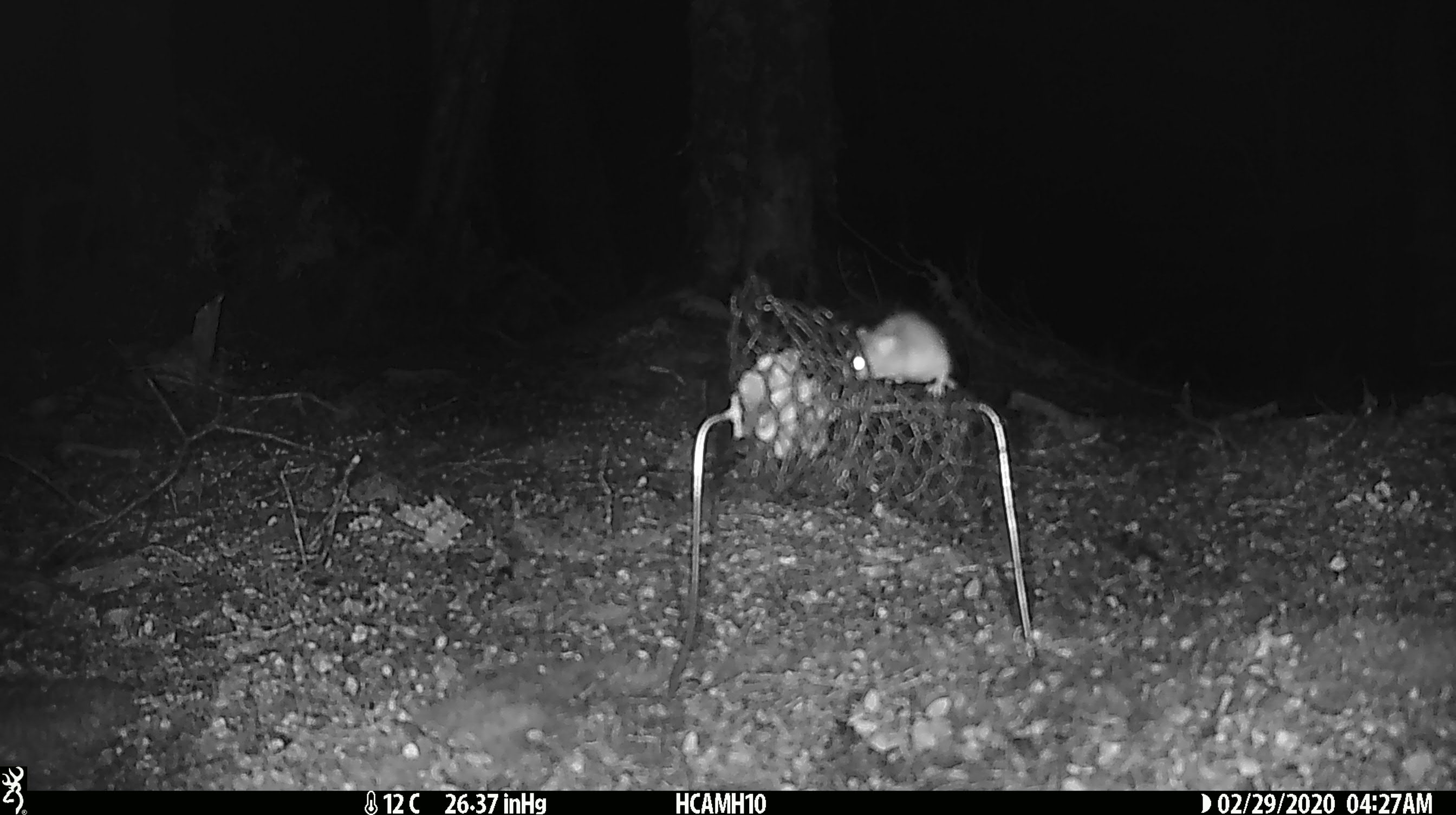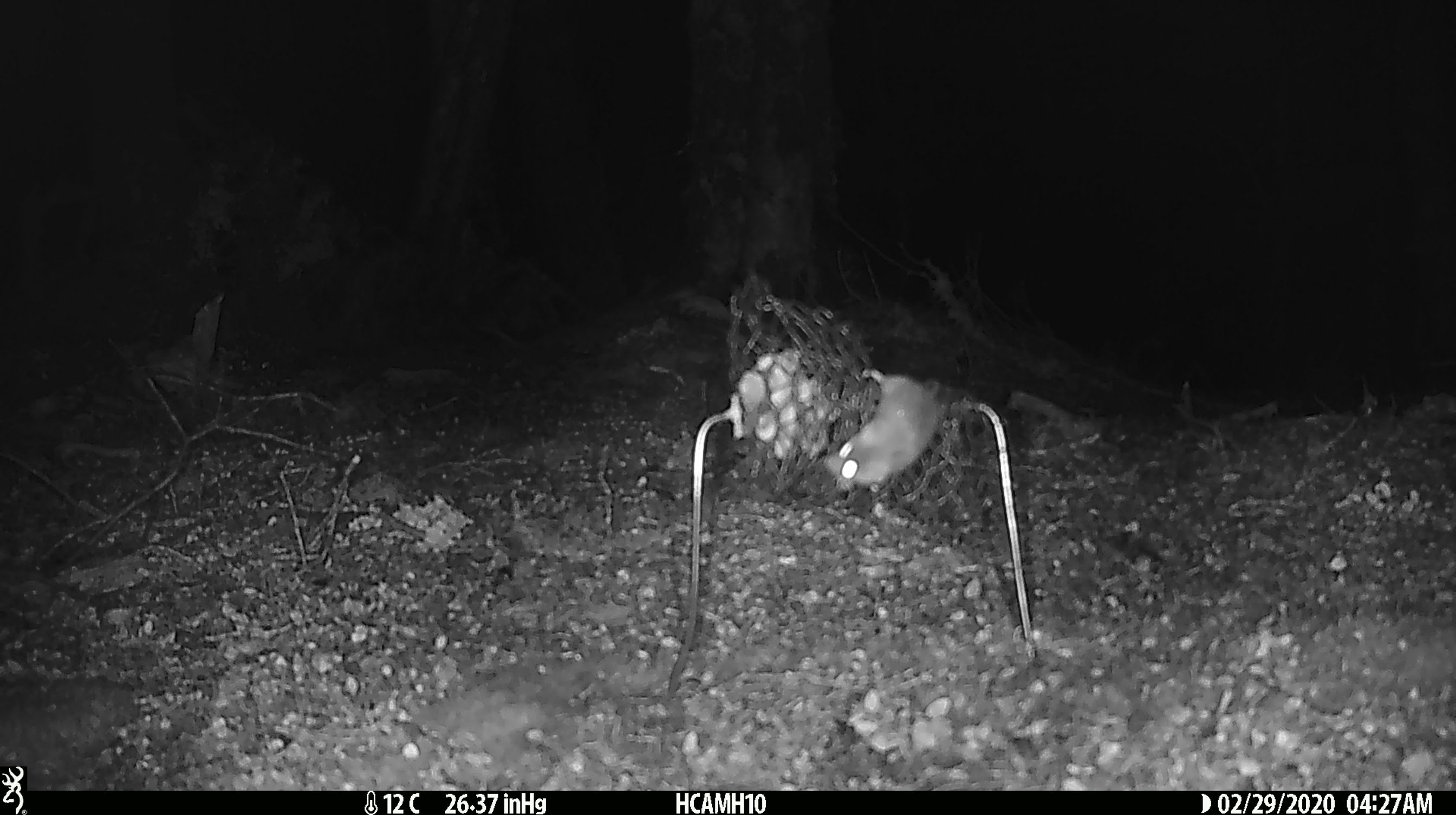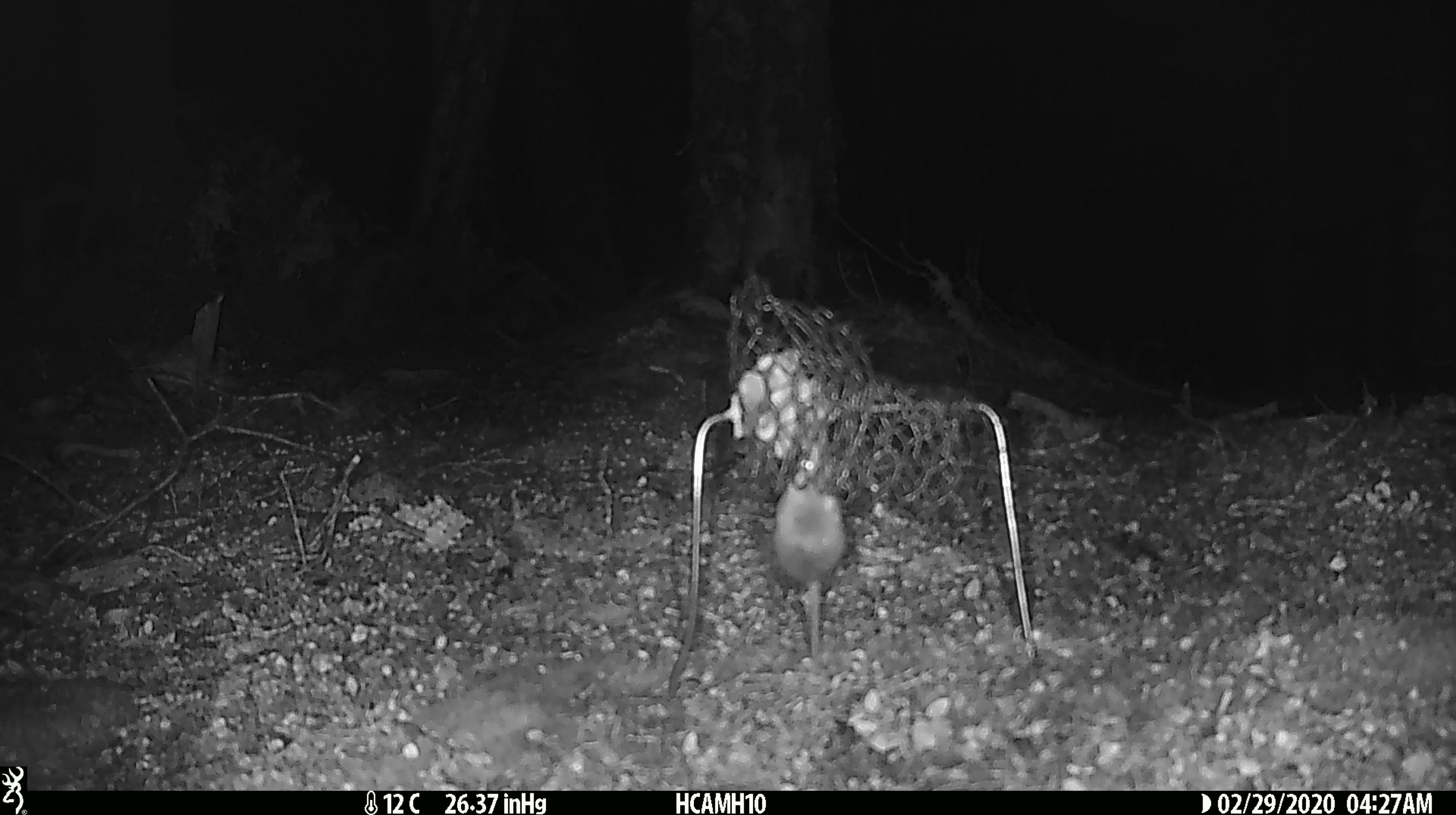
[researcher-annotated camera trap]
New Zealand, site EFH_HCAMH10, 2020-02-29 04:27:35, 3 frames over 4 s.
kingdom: Animalia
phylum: Chordata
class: Mammalia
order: Rodentia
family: Muridae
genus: Mus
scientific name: Mus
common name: mouse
Mouse (Mus).